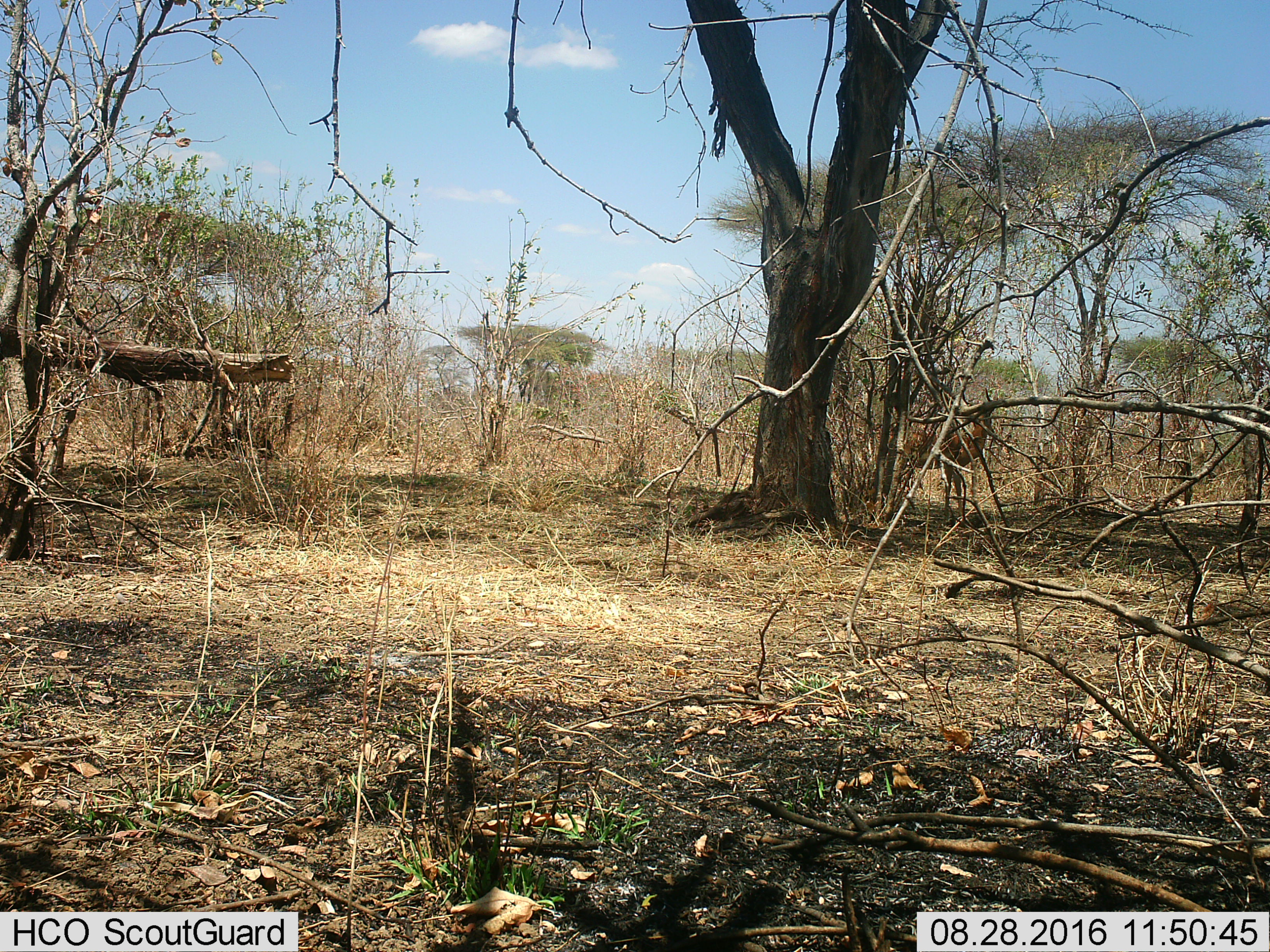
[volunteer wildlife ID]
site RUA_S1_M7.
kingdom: Animalia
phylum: Chordata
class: Mammalia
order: Artiodactyla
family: Bovidae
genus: Aepyceros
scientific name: Aepyceros melampus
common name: impala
Impala (Aepyceros melampus), count 1. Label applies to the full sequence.